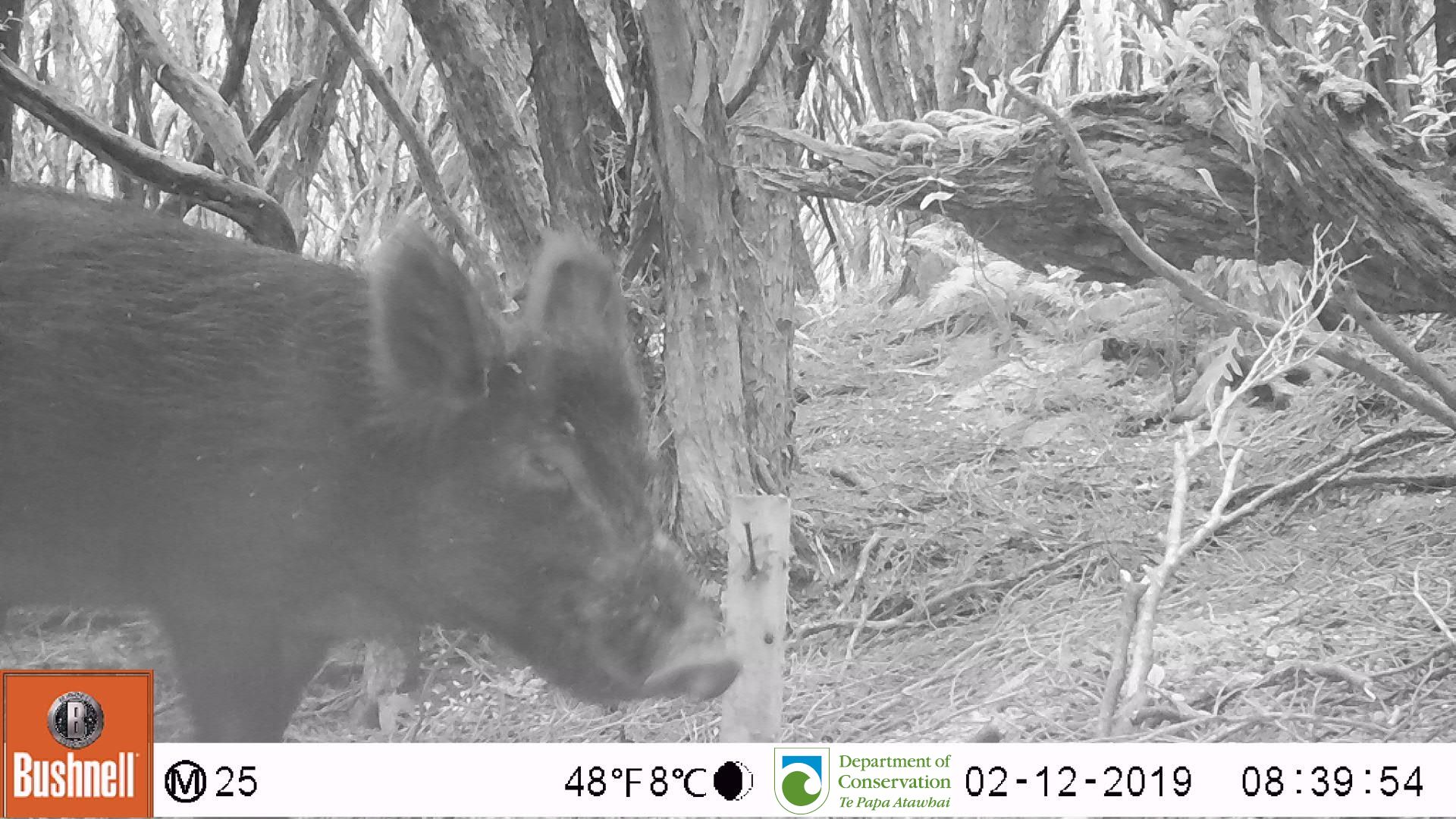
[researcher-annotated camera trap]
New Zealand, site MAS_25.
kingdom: Animalia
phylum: Chordata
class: Mammalia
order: Artiodactyla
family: Suidae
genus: Sus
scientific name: Sus scrofa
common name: pig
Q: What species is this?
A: Pig (Sus scrofa).